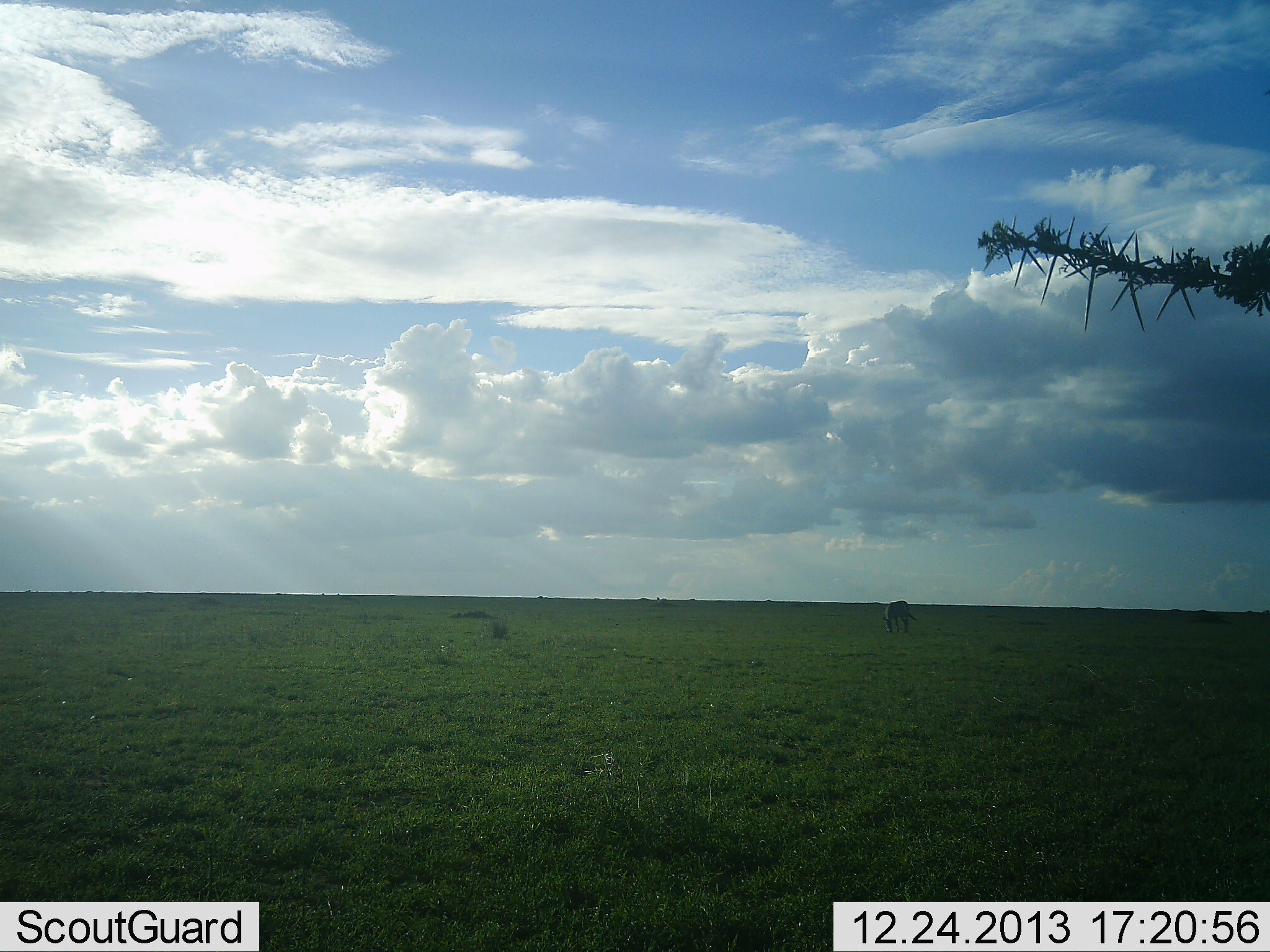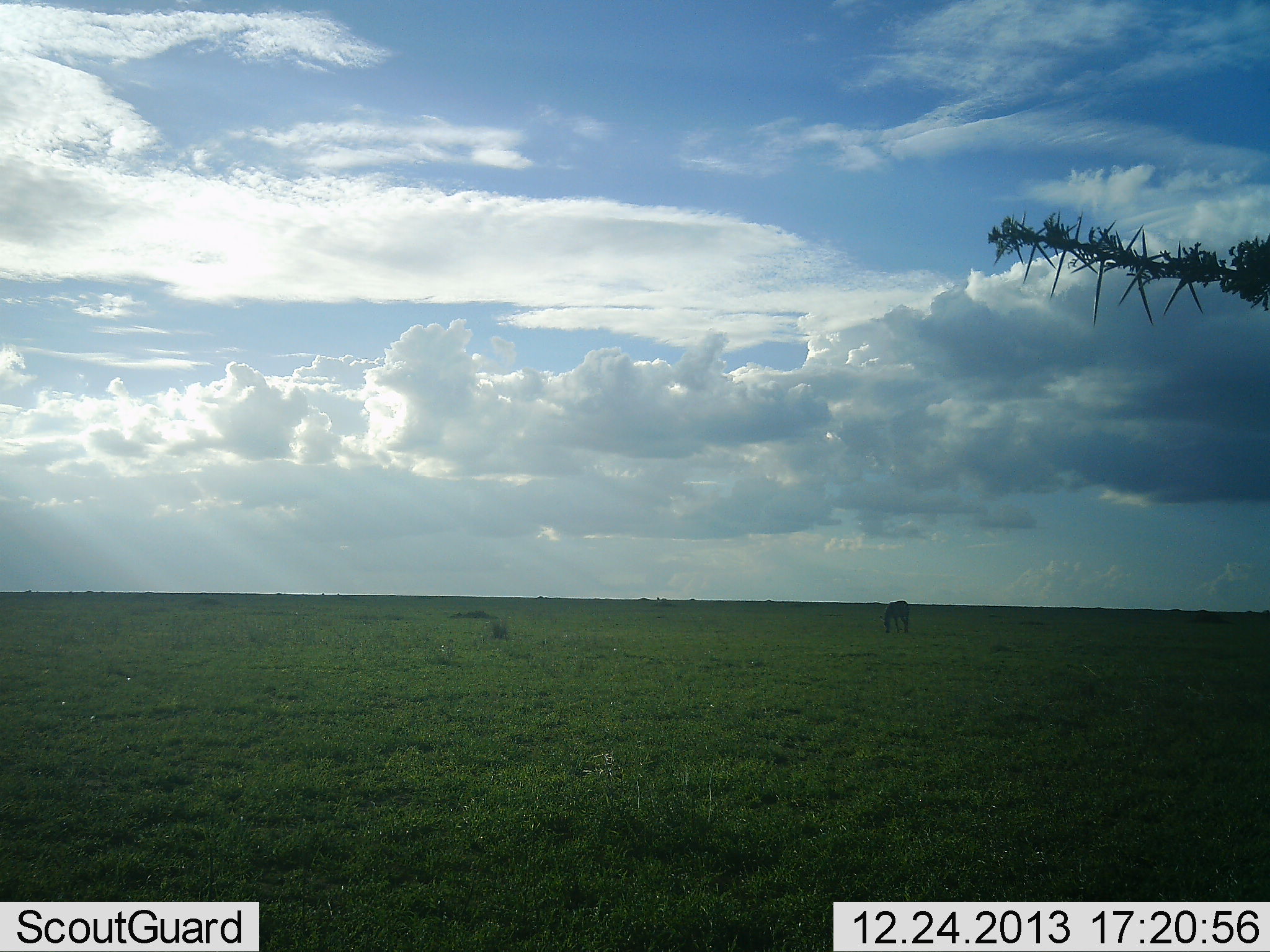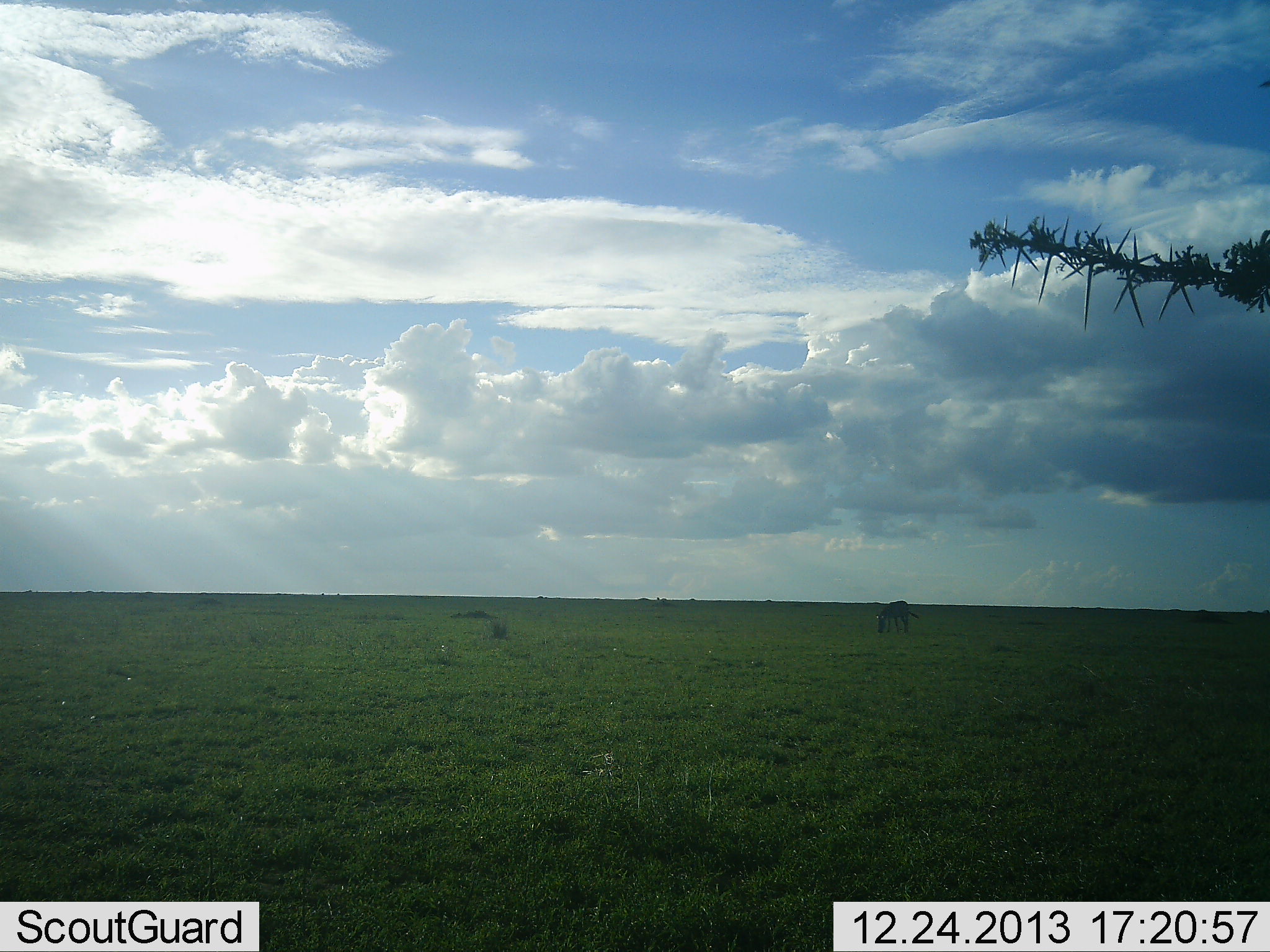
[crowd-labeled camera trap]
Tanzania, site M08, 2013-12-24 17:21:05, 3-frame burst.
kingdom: Animalia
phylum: Chordata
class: Mammalia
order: Perissodactyla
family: Equidae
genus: Equus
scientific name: Equus quagga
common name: plains zebra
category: zebra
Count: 1.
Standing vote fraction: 30%.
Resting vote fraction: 0%.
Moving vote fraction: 0%.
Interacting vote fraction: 0%.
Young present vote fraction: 0%.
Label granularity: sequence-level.